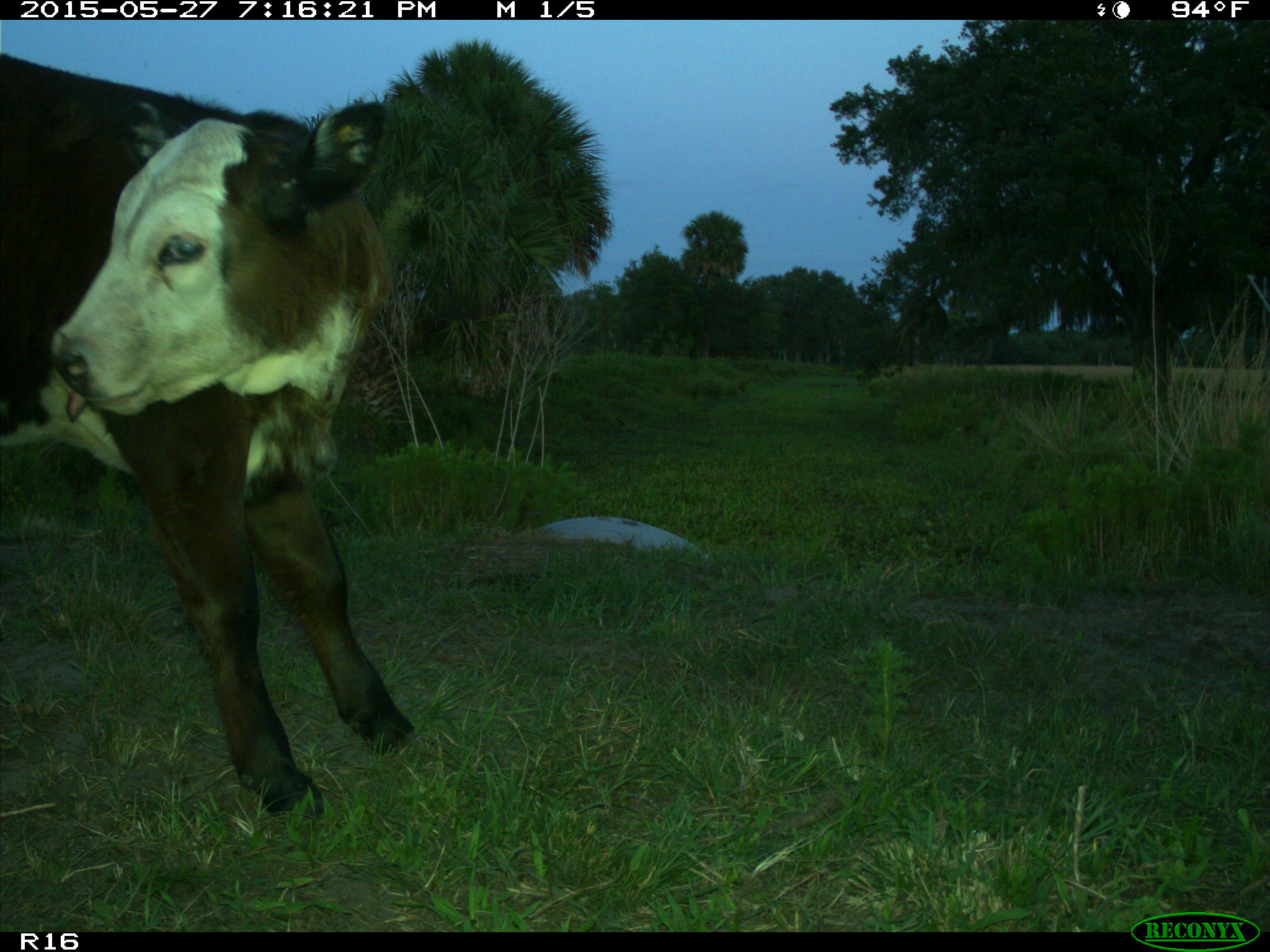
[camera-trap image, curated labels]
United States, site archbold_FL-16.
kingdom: Animalia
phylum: Chordata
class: Mammalia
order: Artiodactyla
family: Bovidae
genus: Bos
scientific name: Bos taurus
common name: domestic cow